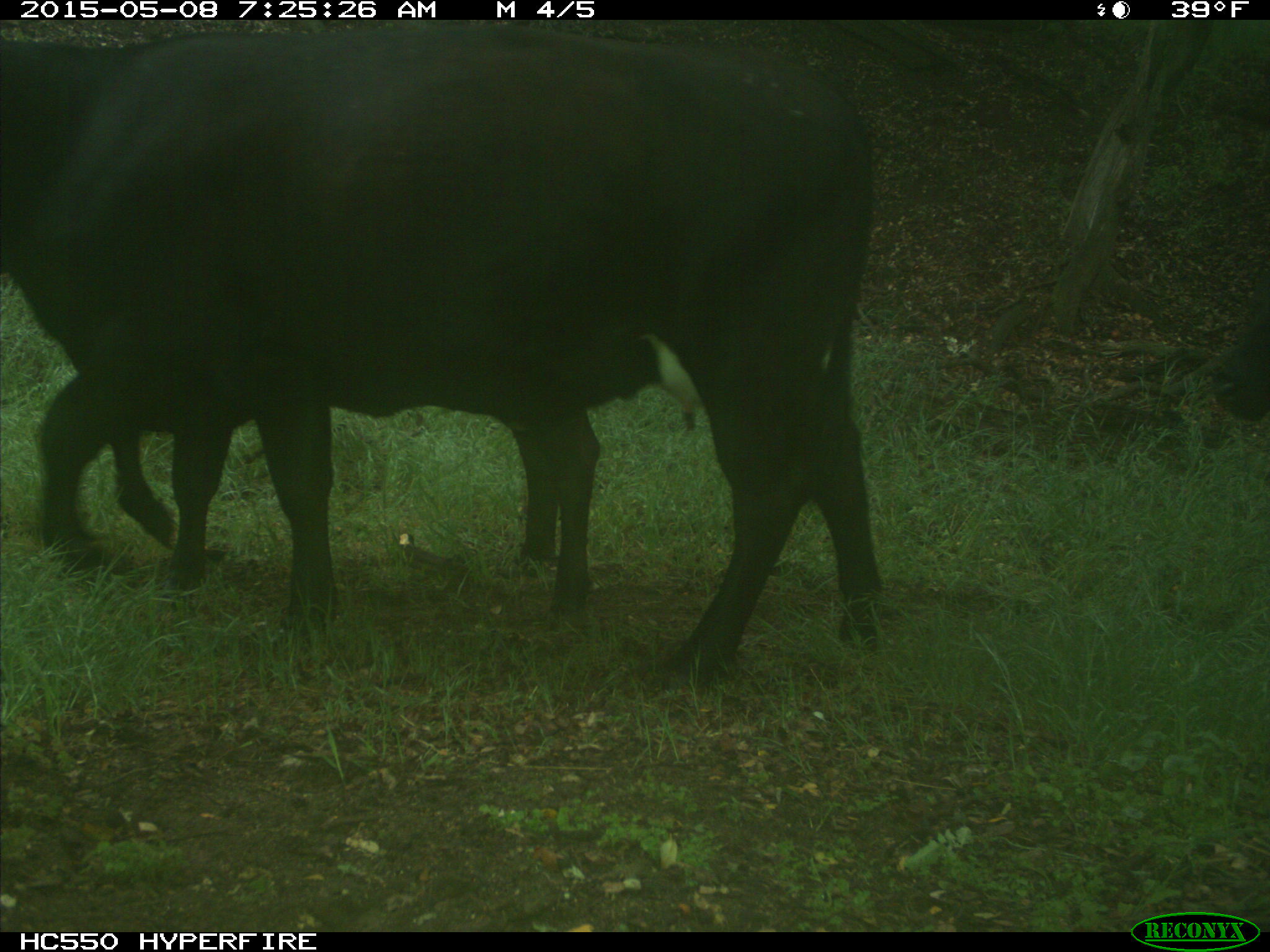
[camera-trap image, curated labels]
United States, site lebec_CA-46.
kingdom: Animalia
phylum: Chordata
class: Mammalia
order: Artiodactyla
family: Bovidae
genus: Bos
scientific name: Bos taurus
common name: domestic cow